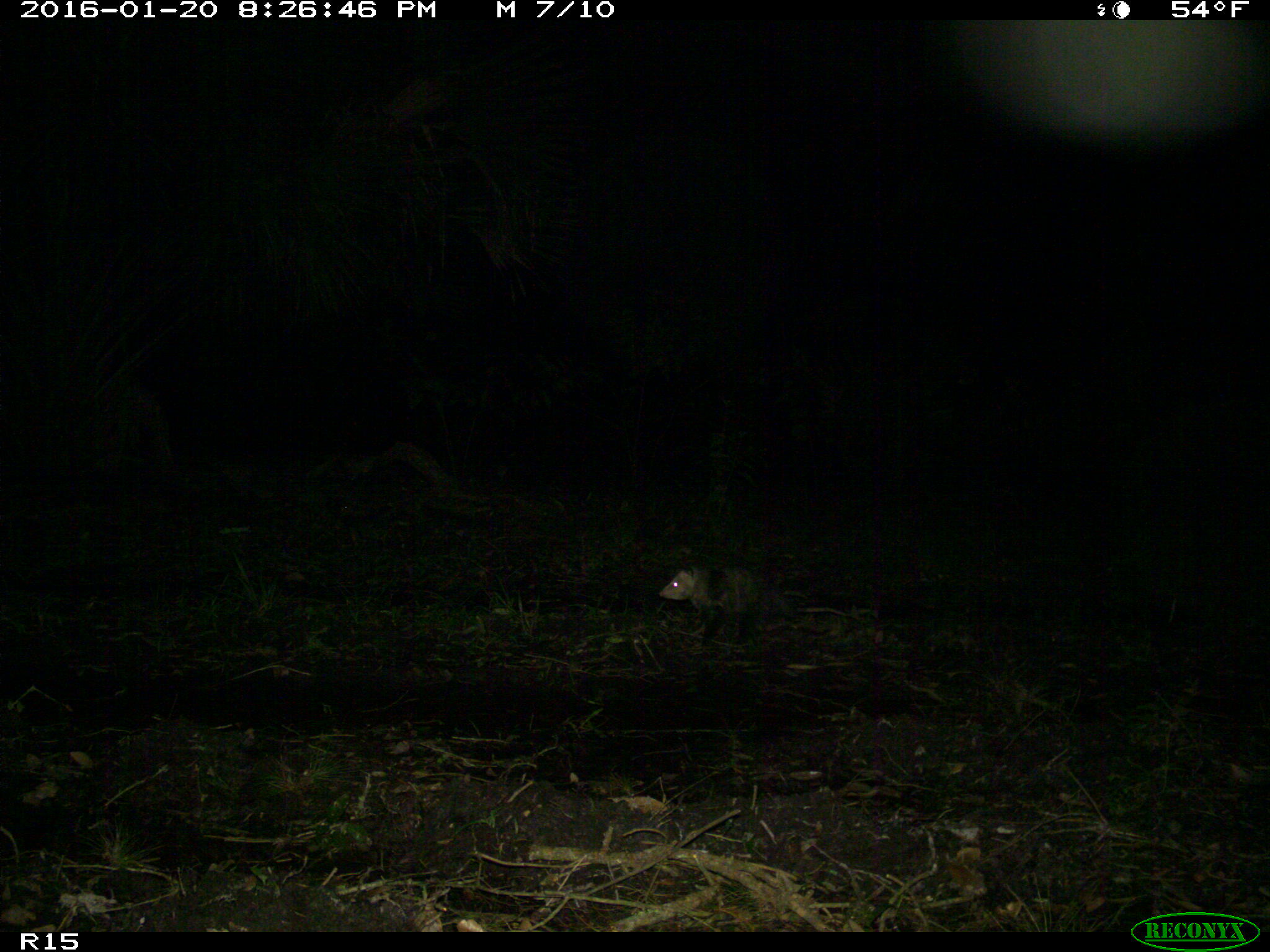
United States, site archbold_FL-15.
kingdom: Animalia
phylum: Chordata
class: Mammalia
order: Didelphimorphia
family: Didelphidae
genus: Didelphis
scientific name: Didelphis virginiana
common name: virginia opossum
Didelphis virginiana (virginia opossum).